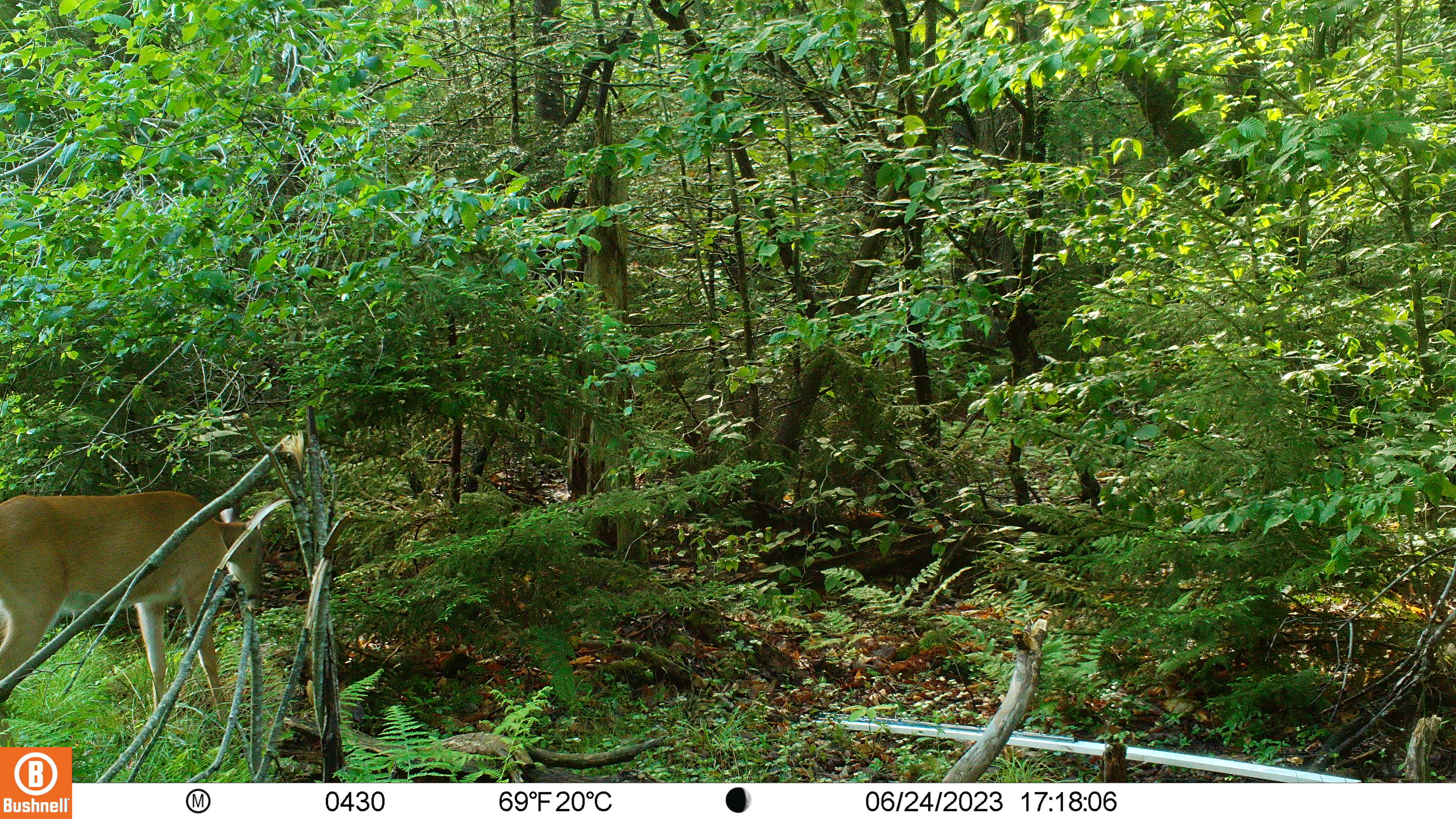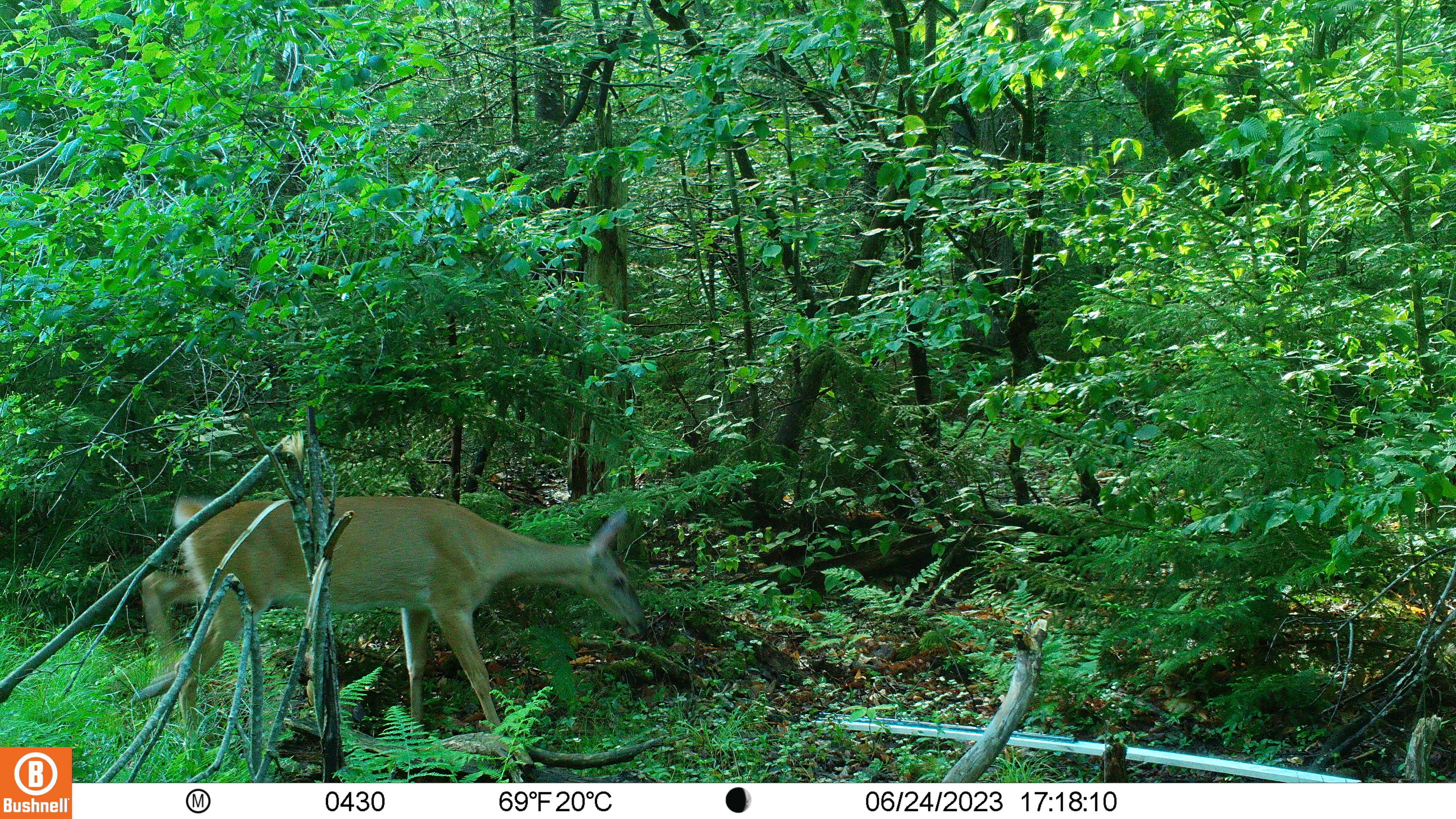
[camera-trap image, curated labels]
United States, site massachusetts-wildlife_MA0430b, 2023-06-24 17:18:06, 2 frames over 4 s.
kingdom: Animalia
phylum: Chordata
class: Mammalia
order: Artiodactyla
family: Cervidae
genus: Odocoileus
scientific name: Odocoileus virginianus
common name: white-tailed deer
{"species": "white-tailed deer (Odocoileus virginianus)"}